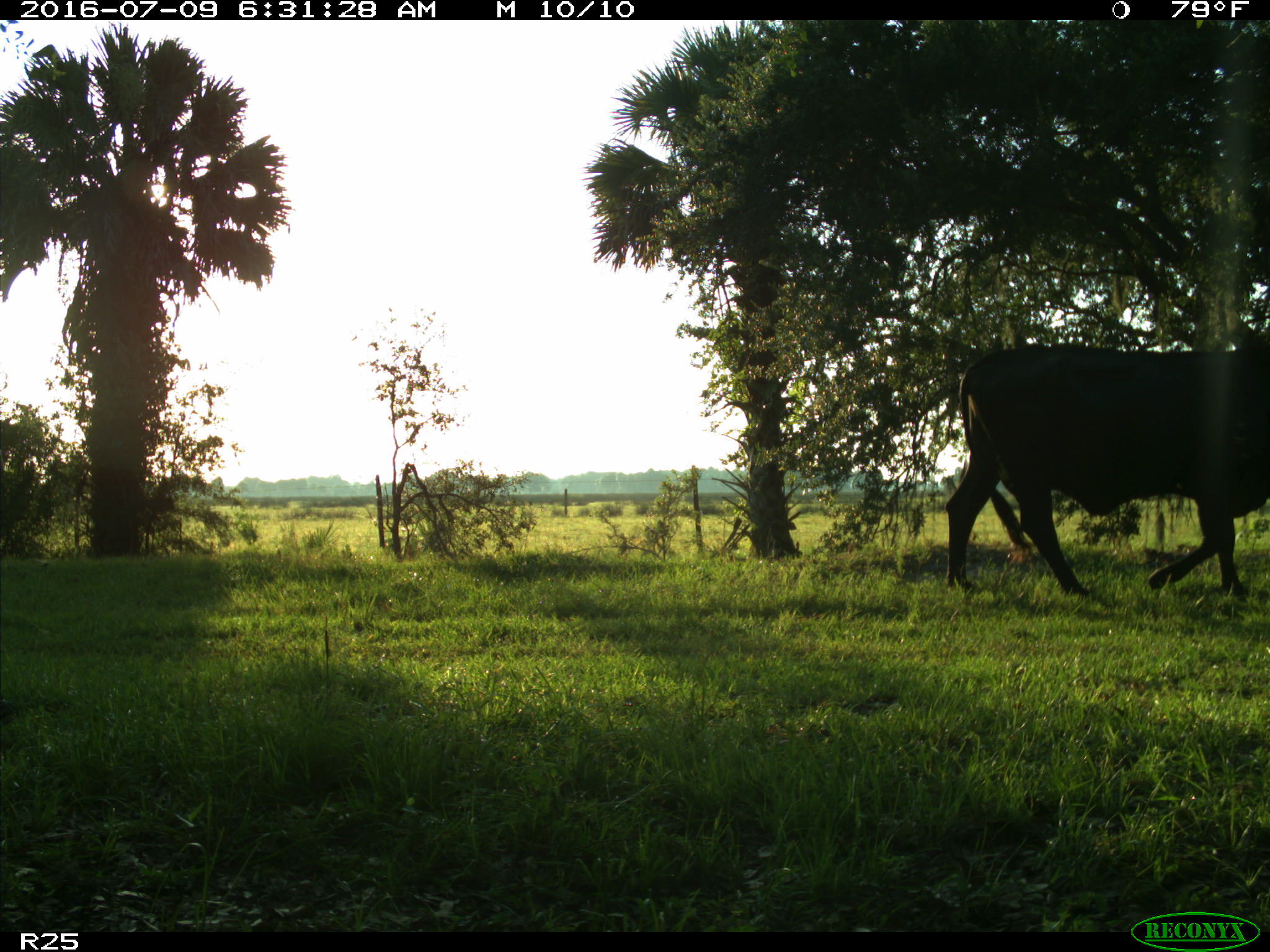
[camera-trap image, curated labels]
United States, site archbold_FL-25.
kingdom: Animalia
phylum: Chordata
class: Mammalia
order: Artiodactyla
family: Bovidae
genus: Bos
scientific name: Bos taurus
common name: domestic cow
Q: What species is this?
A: Bos taurus (domestic cow).